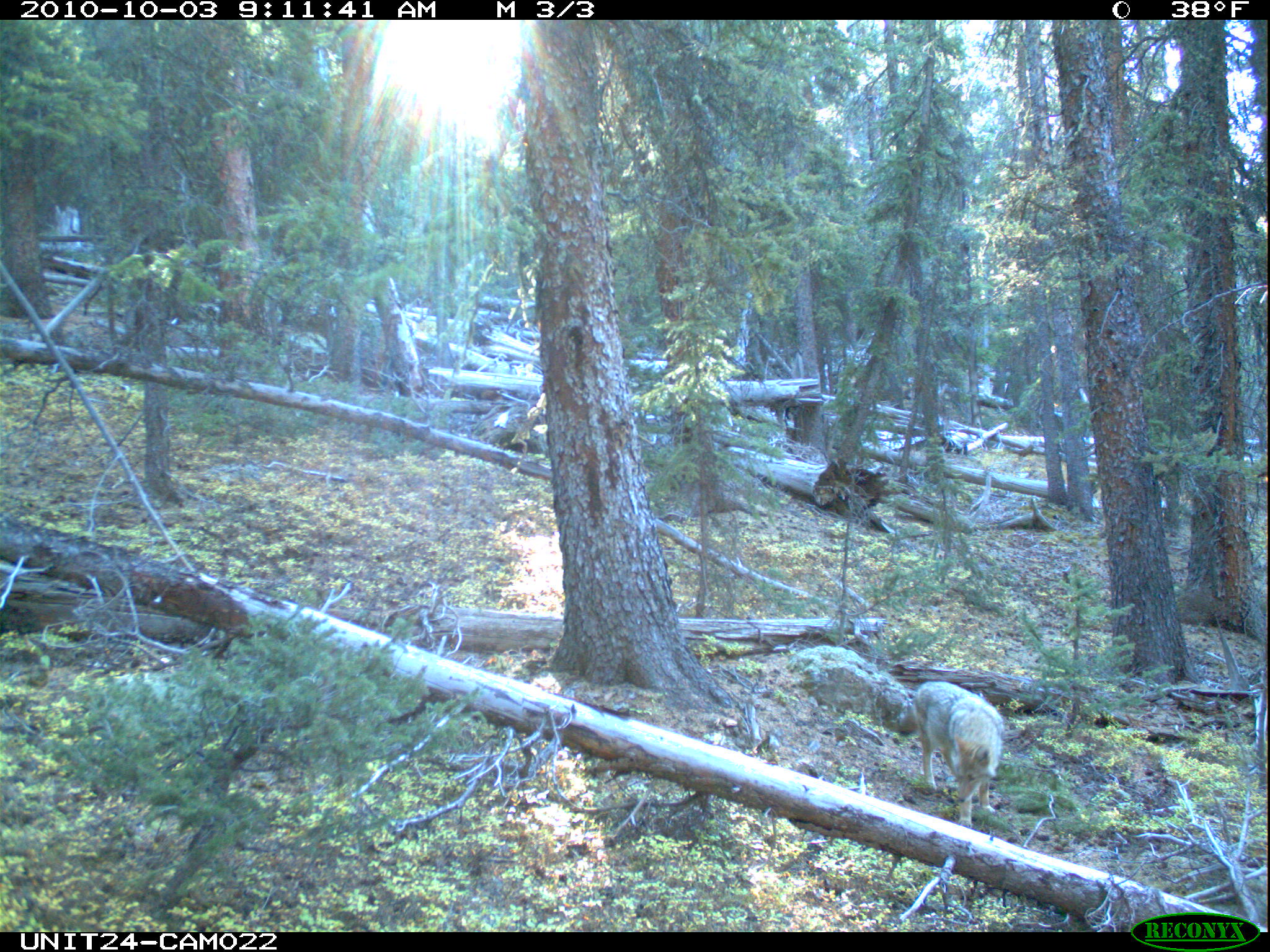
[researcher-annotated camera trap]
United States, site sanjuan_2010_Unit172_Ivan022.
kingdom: Animalia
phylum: Chordata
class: Mammalia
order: Carnivora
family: Canidae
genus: Canis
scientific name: Canis latrans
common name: coyote